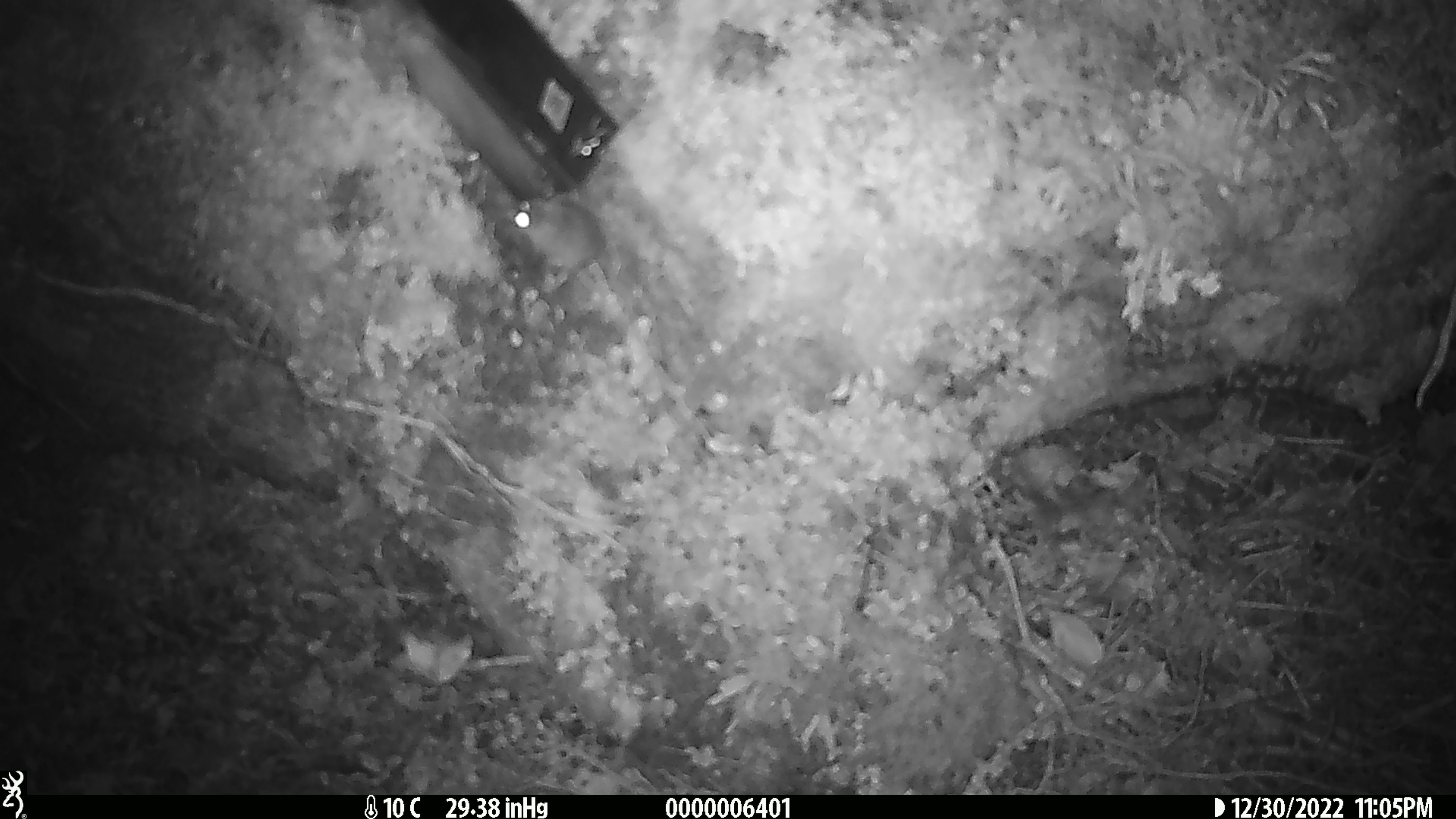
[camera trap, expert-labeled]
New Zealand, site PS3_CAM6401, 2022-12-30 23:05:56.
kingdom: Animalia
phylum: Chordata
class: Mammalia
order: Rodentia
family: Muridae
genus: Mus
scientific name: Mus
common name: mouse